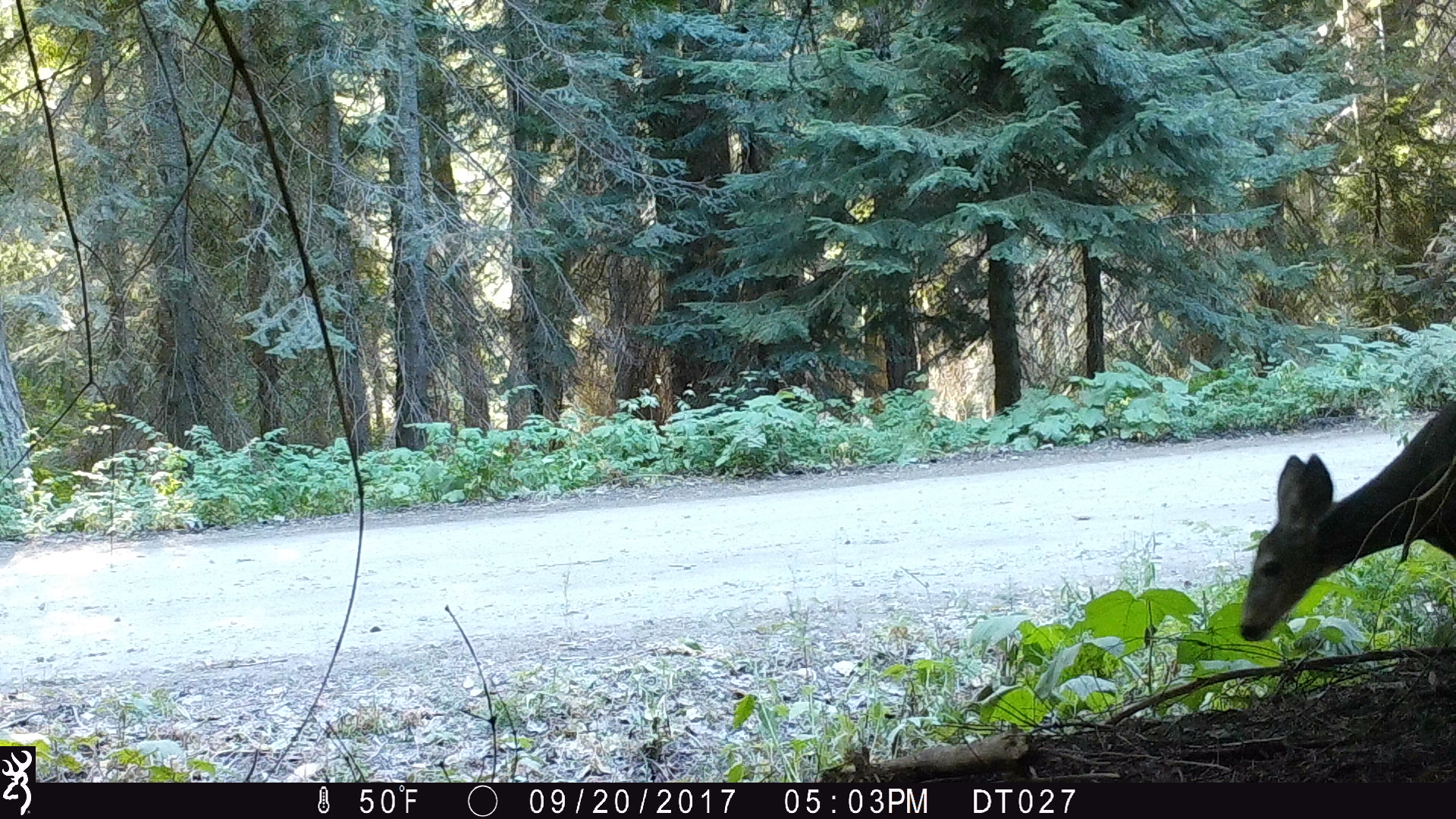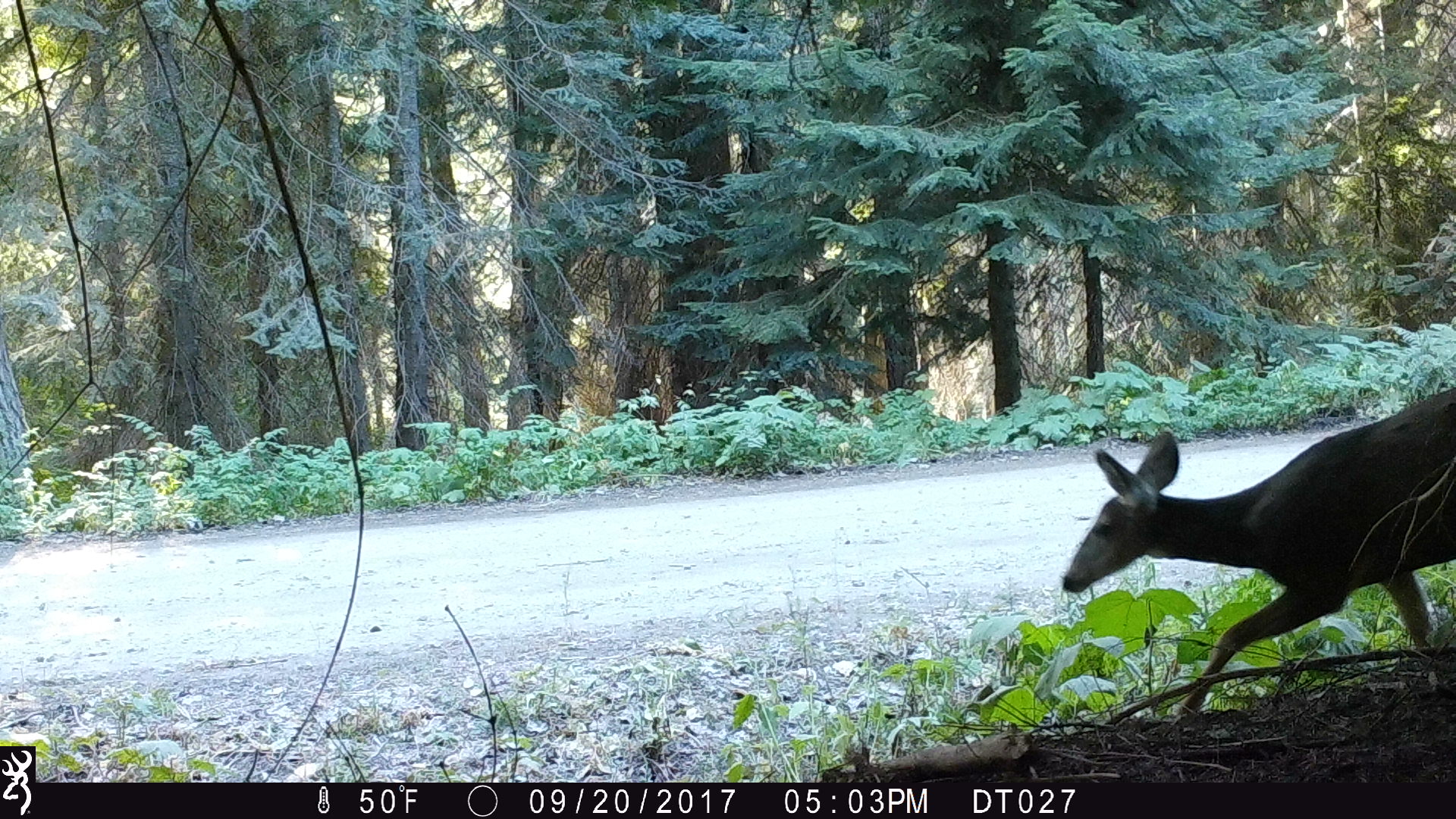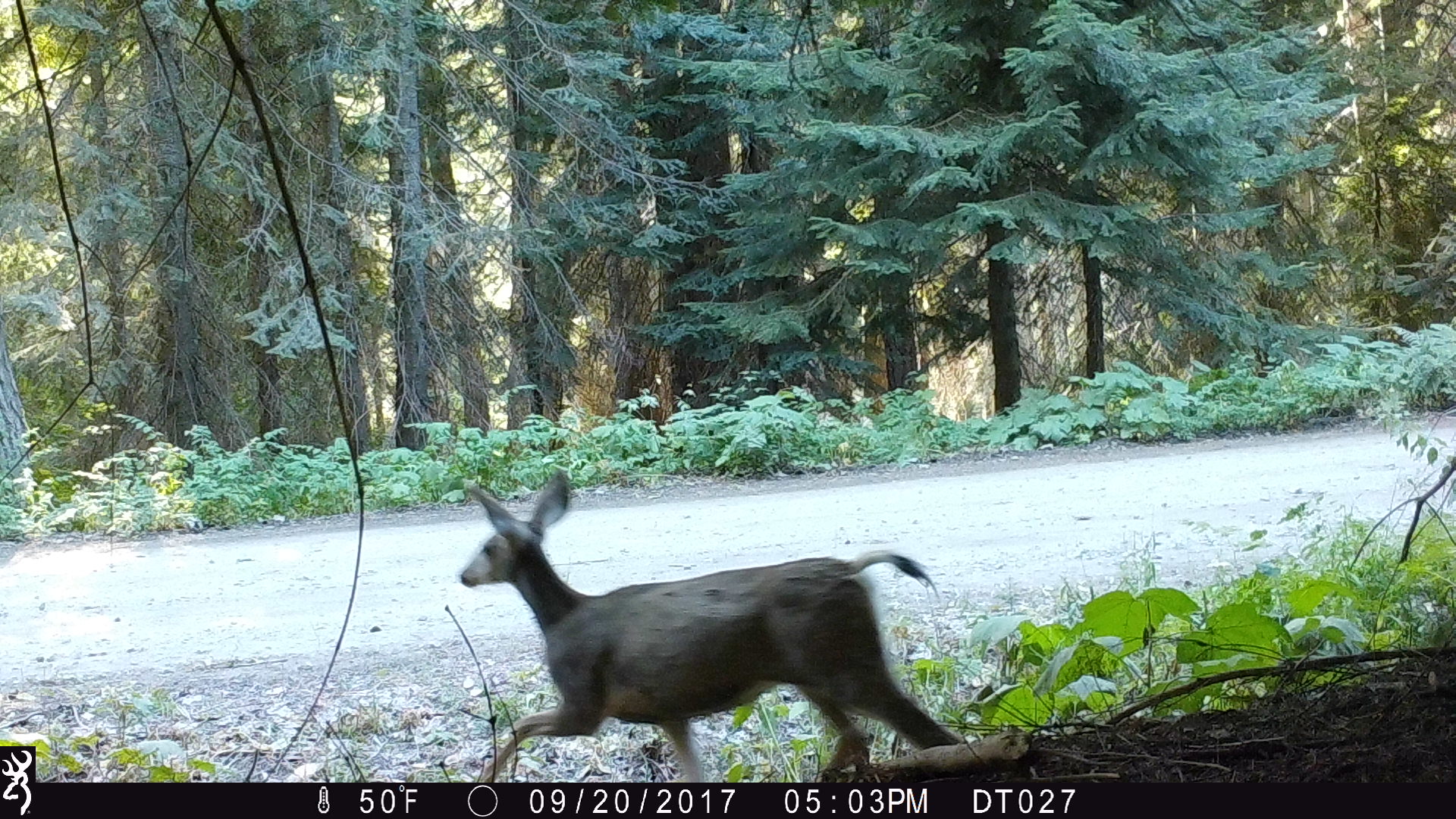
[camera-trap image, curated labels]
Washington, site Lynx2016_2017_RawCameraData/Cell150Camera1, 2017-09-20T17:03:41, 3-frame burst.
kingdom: Animalia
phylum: Chordata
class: Mammalia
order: Artiodactyla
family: Cervidae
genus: Odocoileus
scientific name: Odocoileus hemionus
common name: mule deer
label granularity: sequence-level